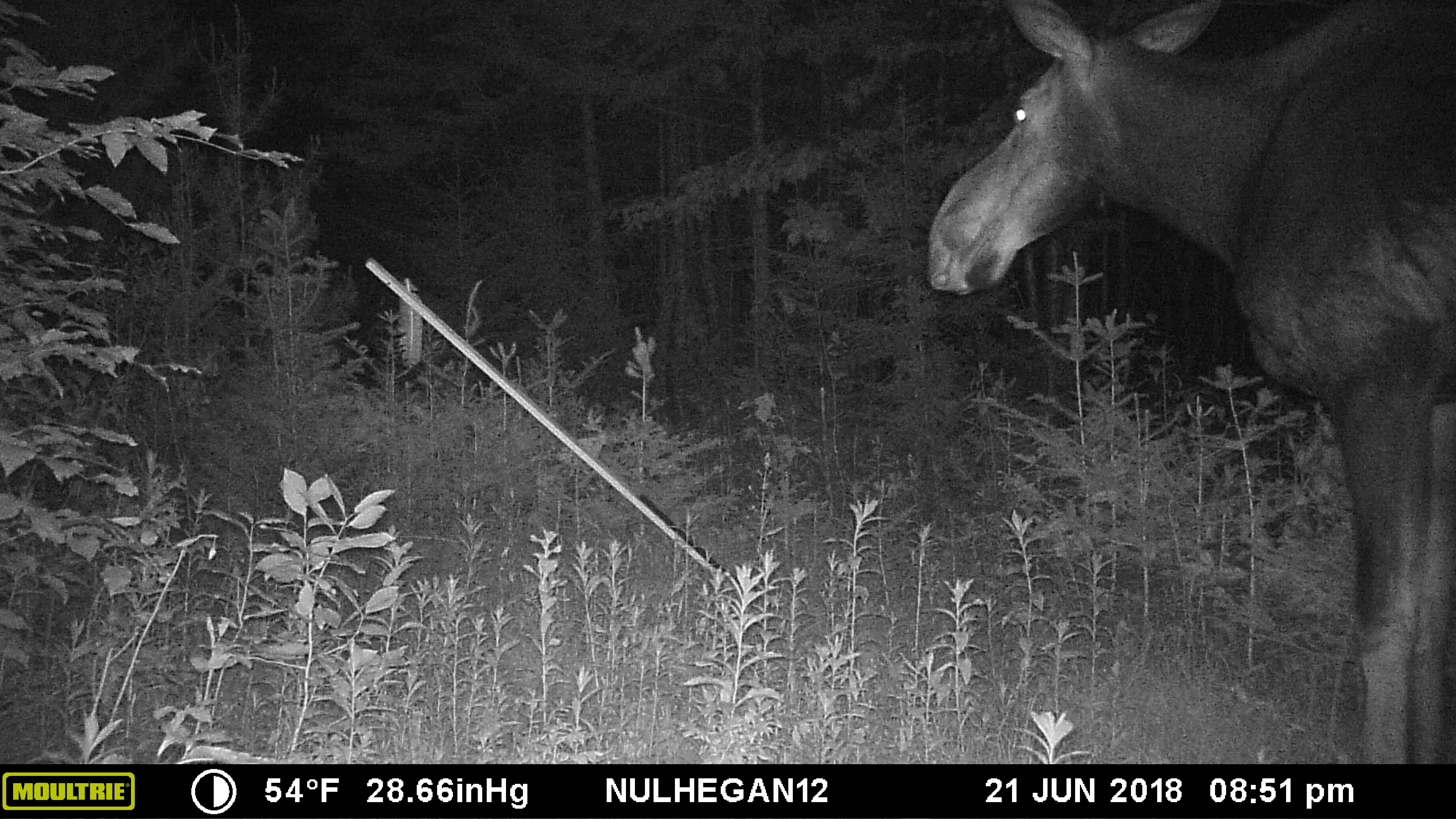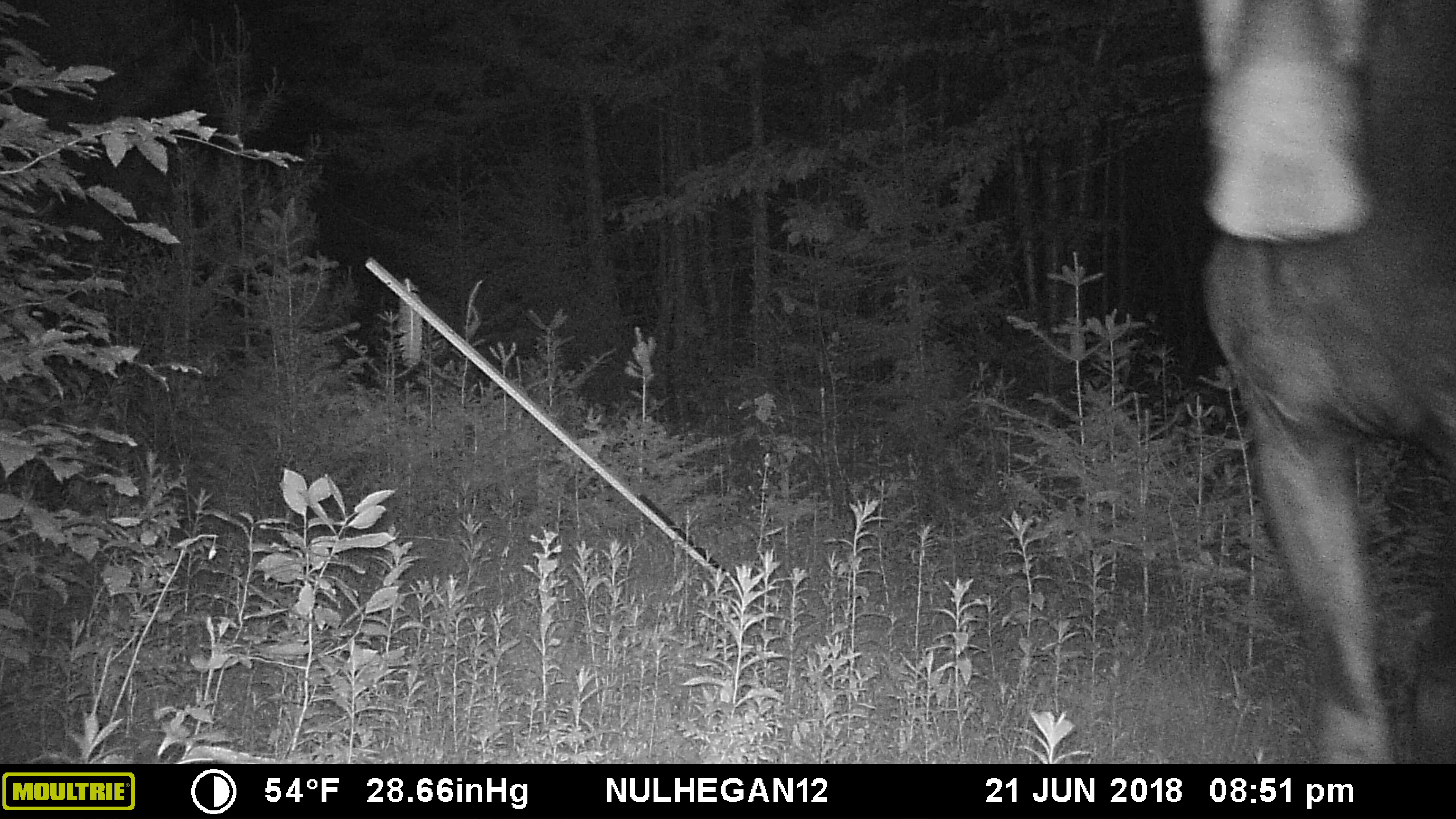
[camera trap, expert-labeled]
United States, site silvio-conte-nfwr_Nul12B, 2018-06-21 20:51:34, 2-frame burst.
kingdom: Animalia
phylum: Chordata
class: Mammalia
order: Artiodactyla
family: Cervidae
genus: Alces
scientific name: Alces alces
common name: moose